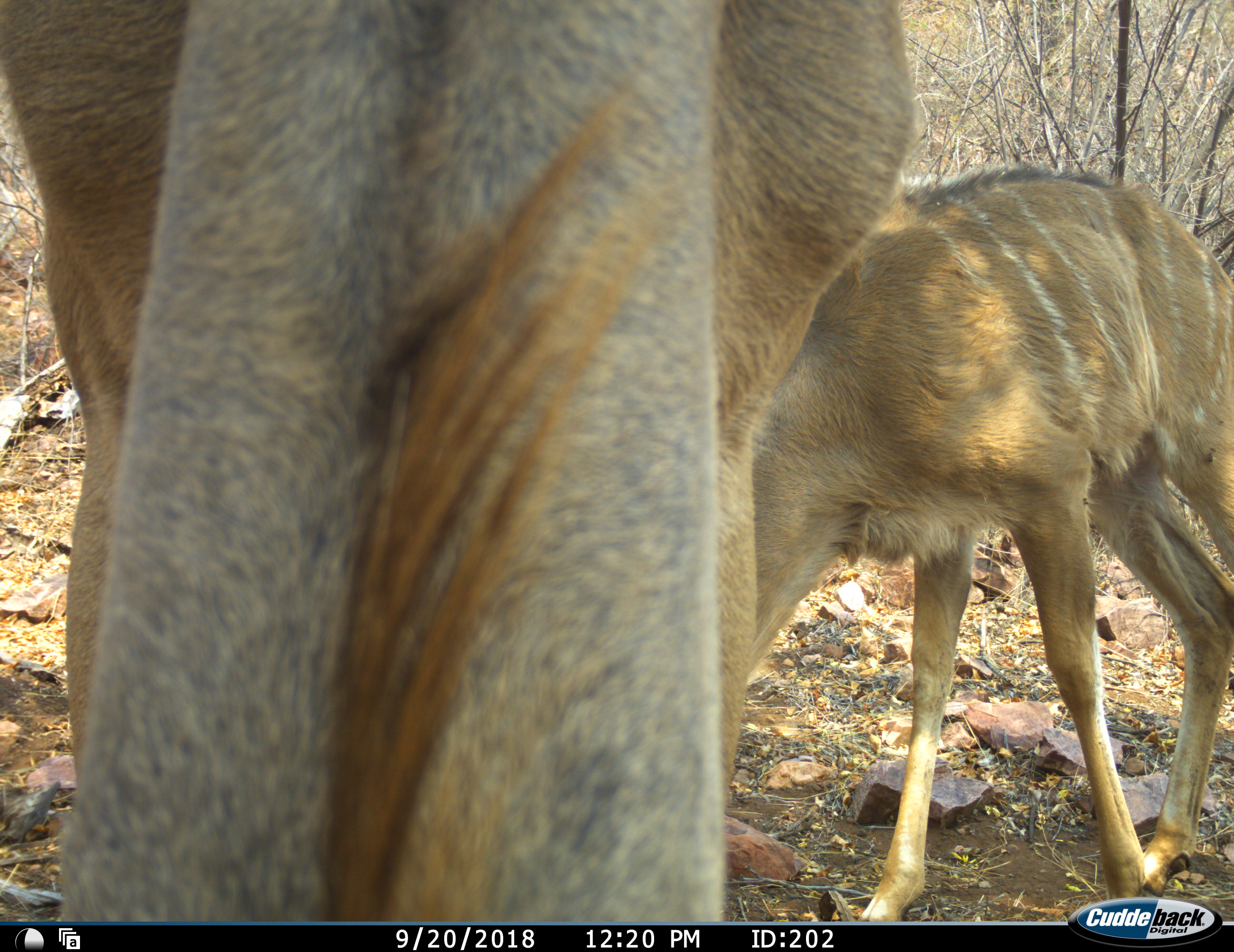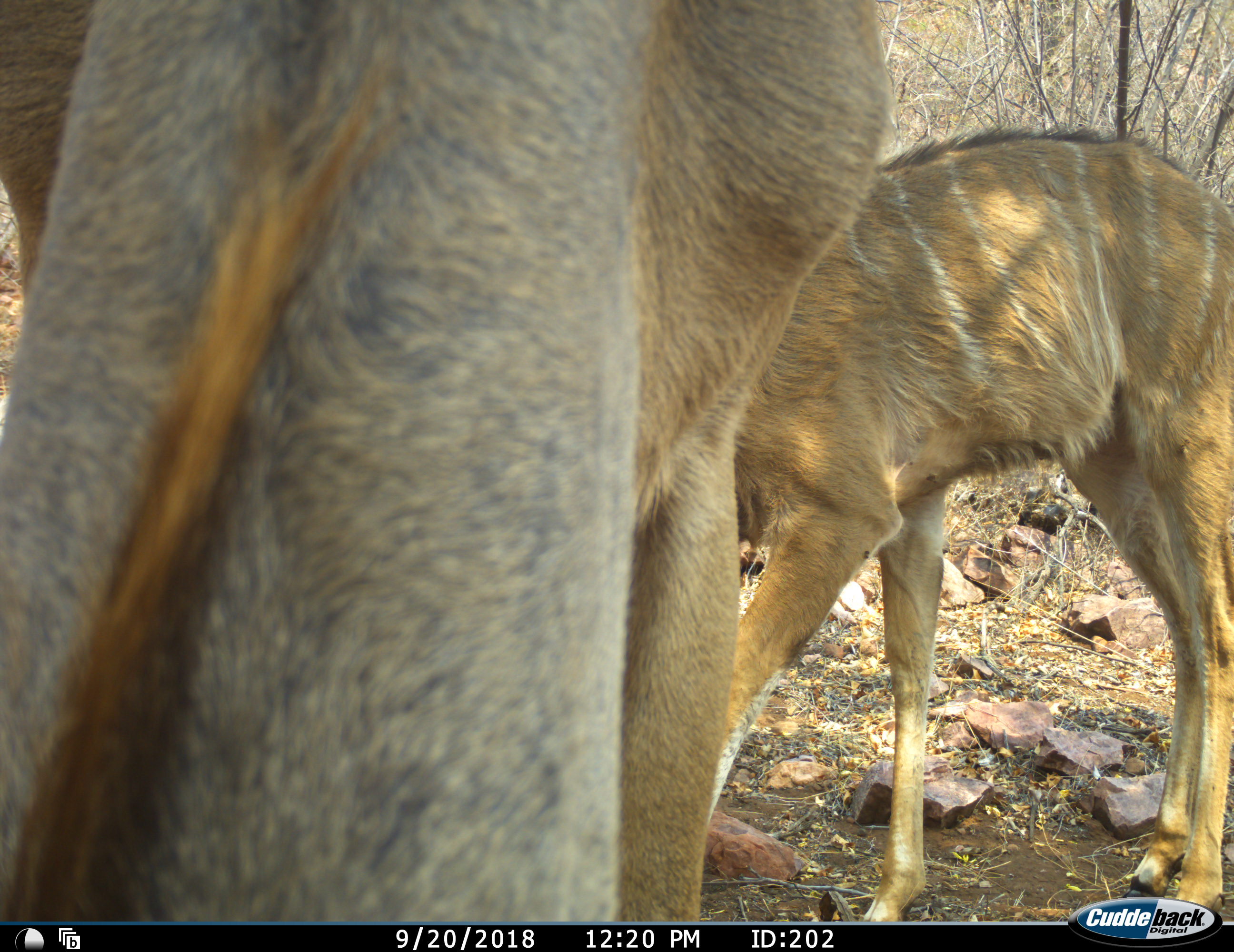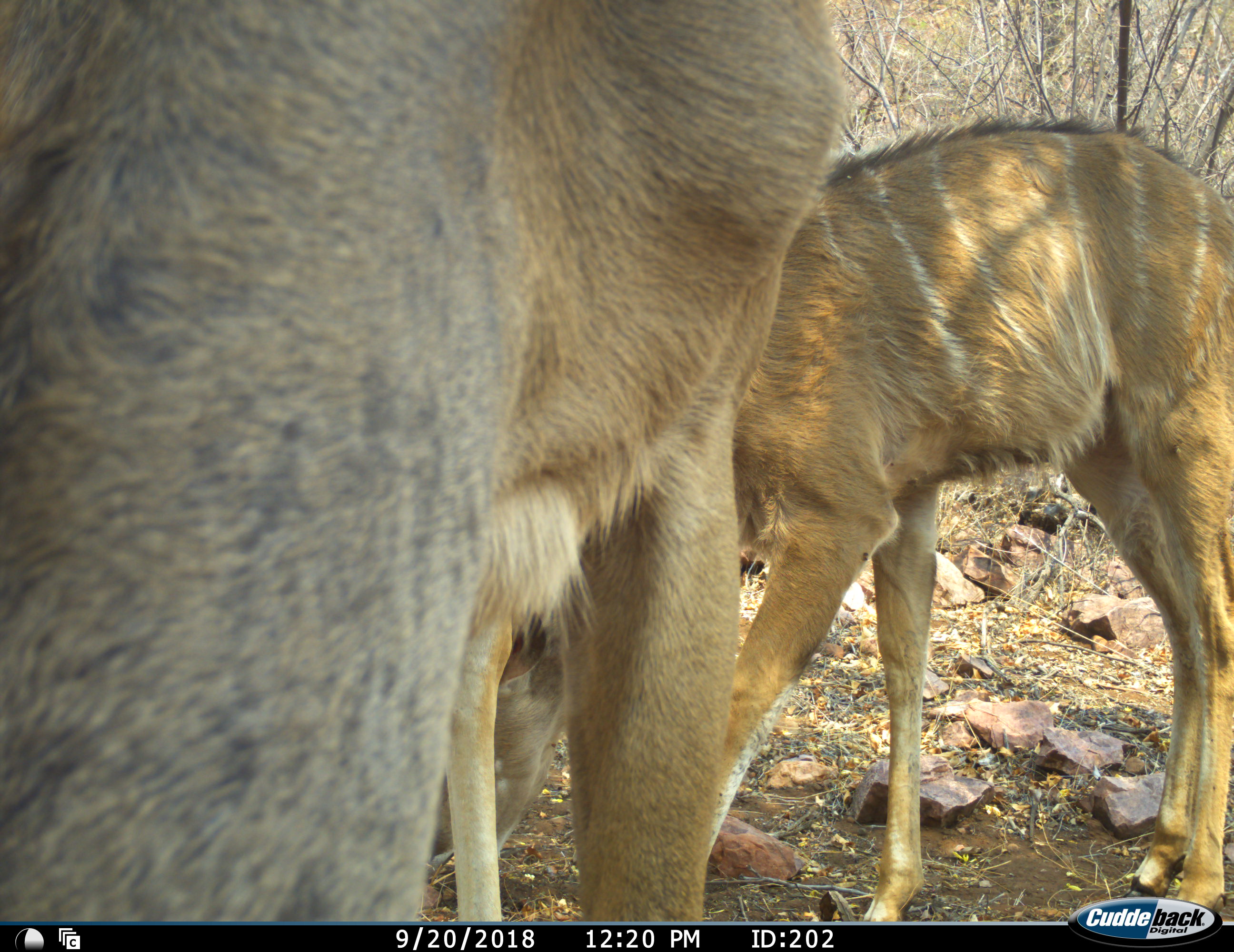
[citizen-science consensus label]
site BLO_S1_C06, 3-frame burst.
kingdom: Animalia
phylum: Chordata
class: Mammalia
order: Artiodactyla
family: Bovidae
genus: Tragelaphus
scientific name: Tragelaphus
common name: kudu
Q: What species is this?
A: Kudu (Tragelaphus).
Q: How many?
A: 2.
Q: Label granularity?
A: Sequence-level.